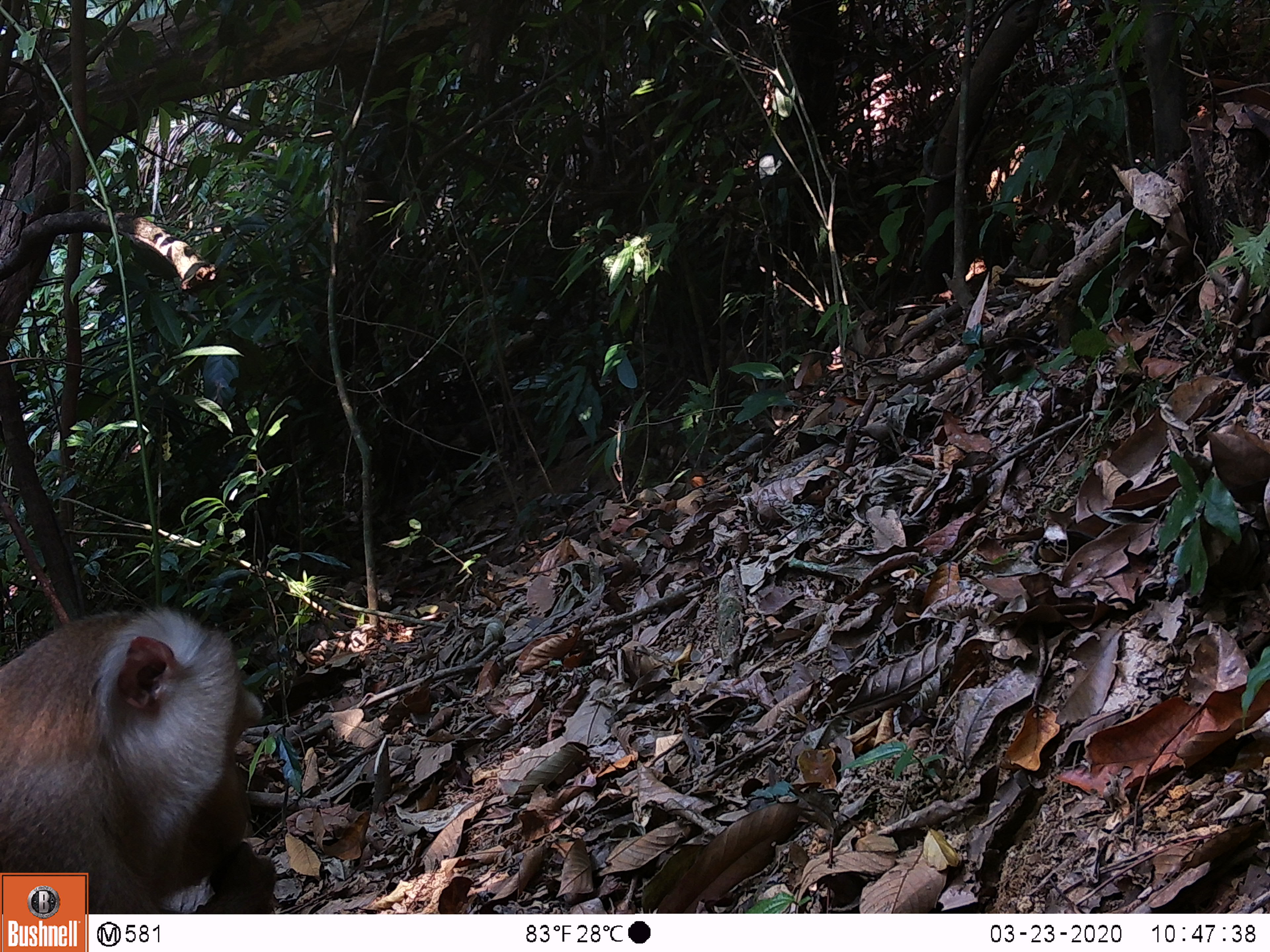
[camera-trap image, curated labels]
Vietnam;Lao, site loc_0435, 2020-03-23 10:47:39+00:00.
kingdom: Animalia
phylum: Chordata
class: Mammalia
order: Primates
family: Cercopithecidae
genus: Macaca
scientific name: Macaca nemestrina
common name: pig-tailed macaque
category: pig tailed macaque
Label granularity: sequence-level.